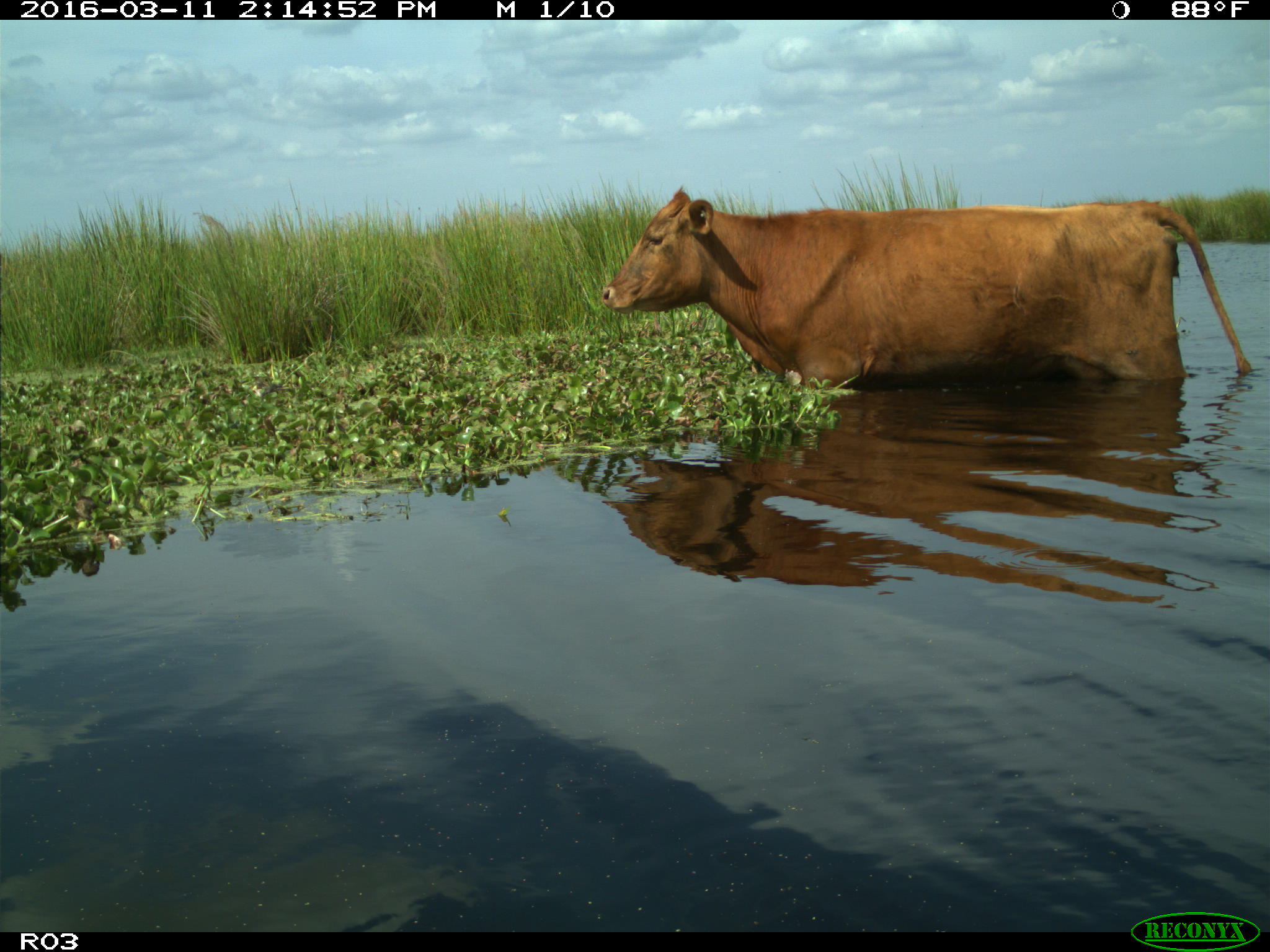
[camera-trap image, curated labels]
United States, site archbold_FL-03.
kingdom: Animalia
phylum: Chordata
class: Mammalia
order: Artiodactyla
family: Bovidae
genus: Bos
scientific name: Bos taurus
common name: domestic cow